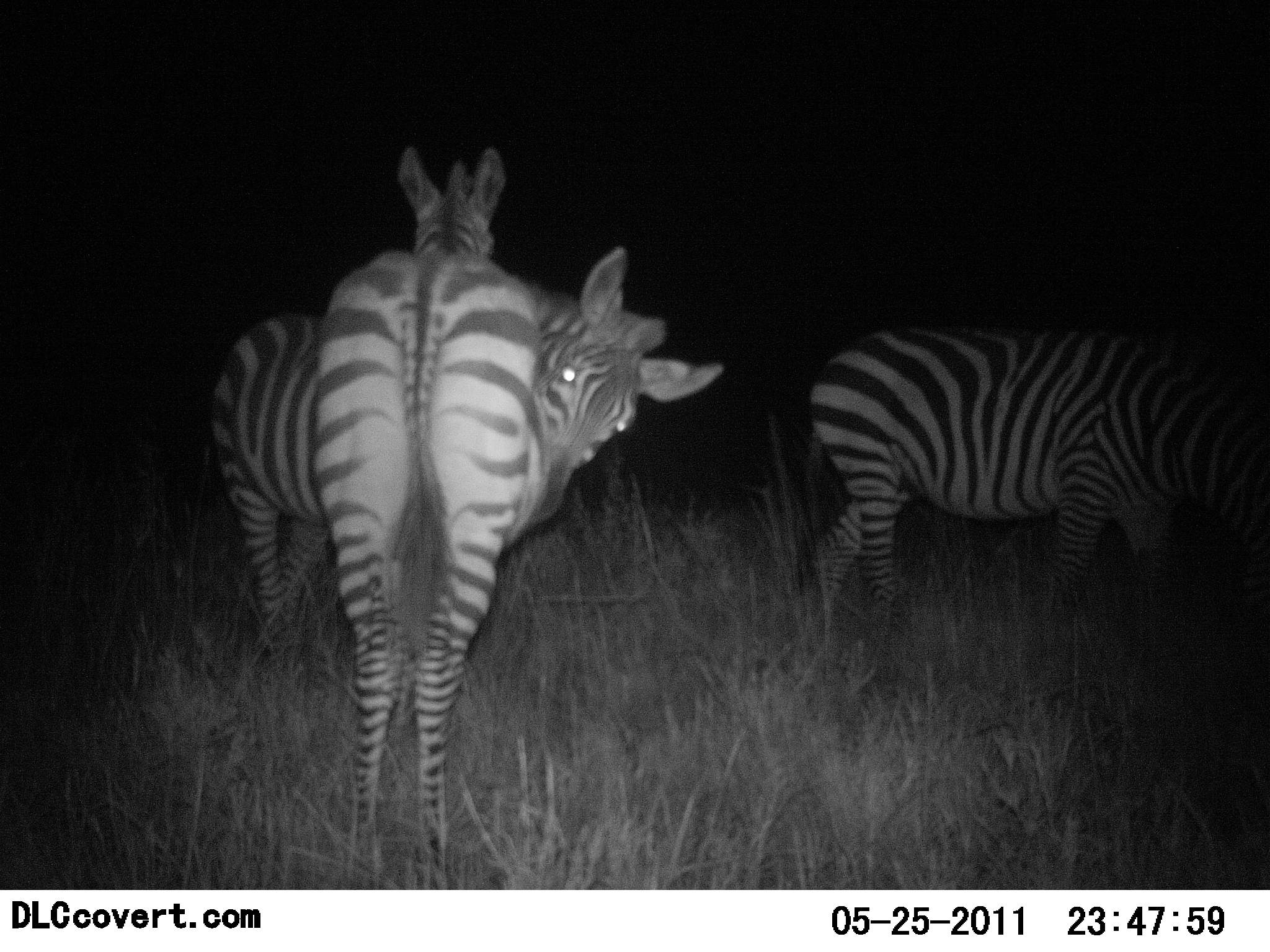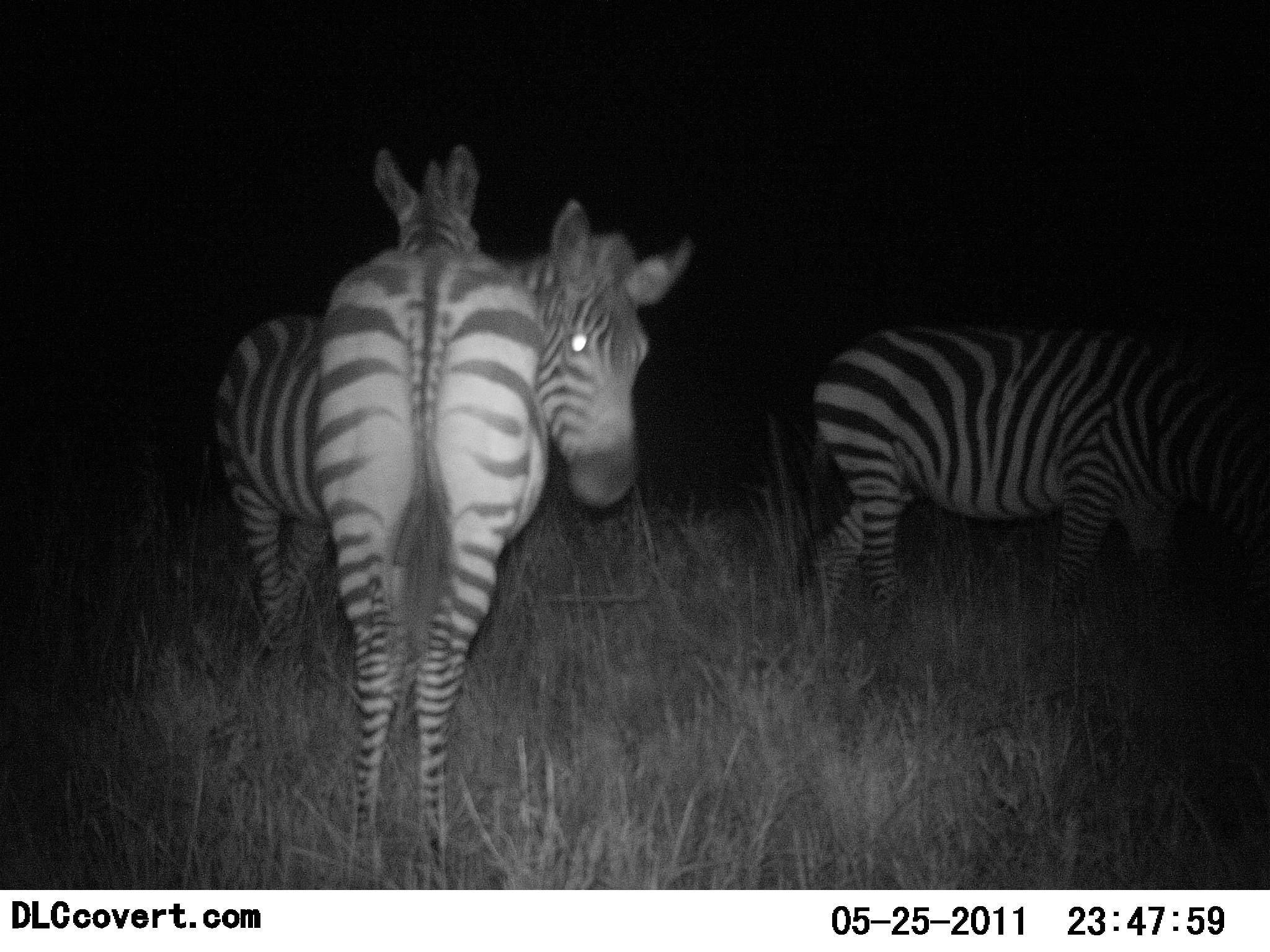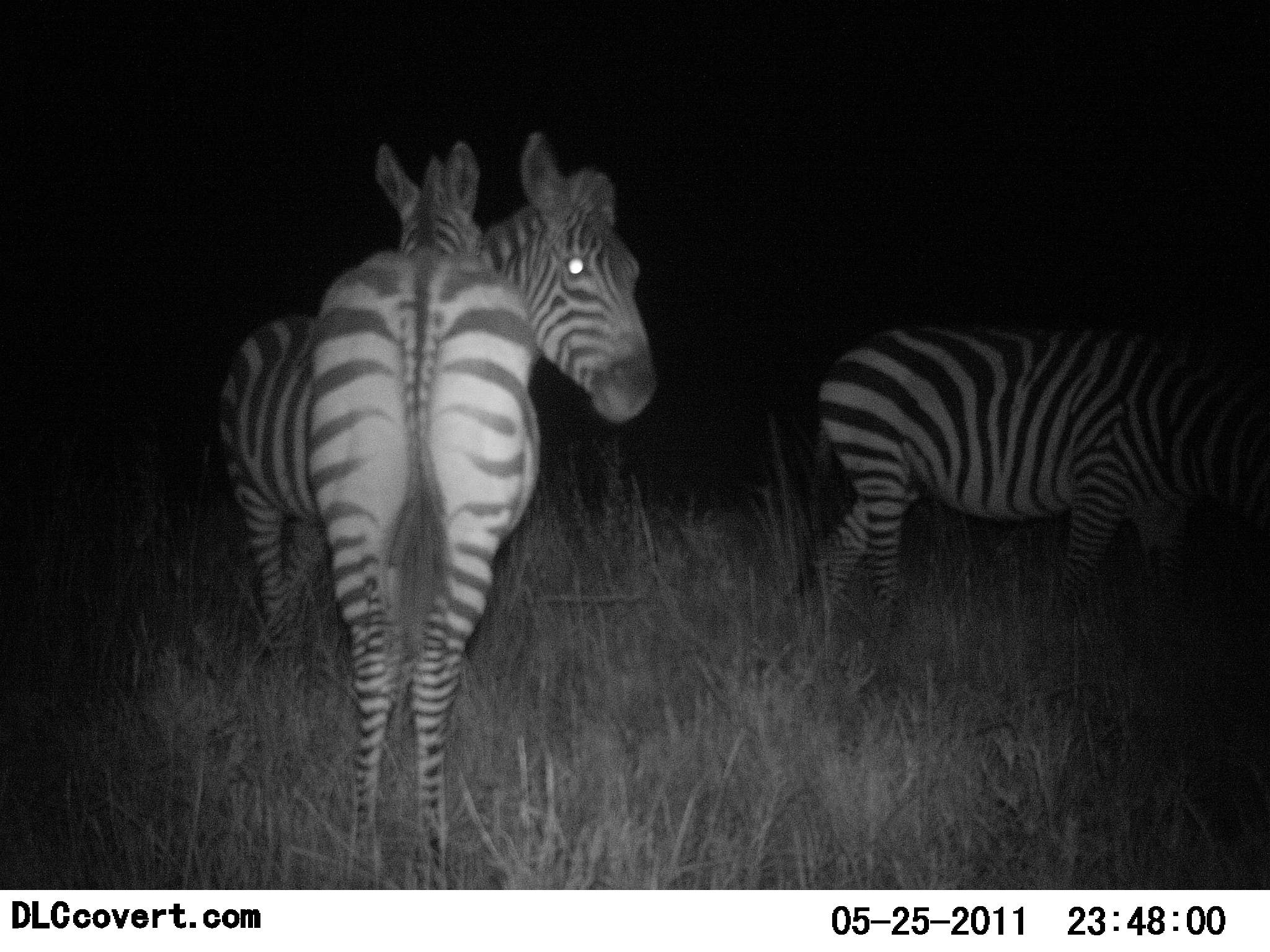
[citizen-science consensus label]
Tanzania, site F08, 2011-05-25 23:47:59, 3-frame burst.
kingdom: Animalia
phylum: Chordata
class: Mammalia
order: Perissodactyla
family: Equidae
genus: Equus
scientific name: Equus quagga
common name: plains zebra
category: zebra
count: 3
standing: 100%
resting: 9%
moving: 0%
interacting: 27%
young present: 0%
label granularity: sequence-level